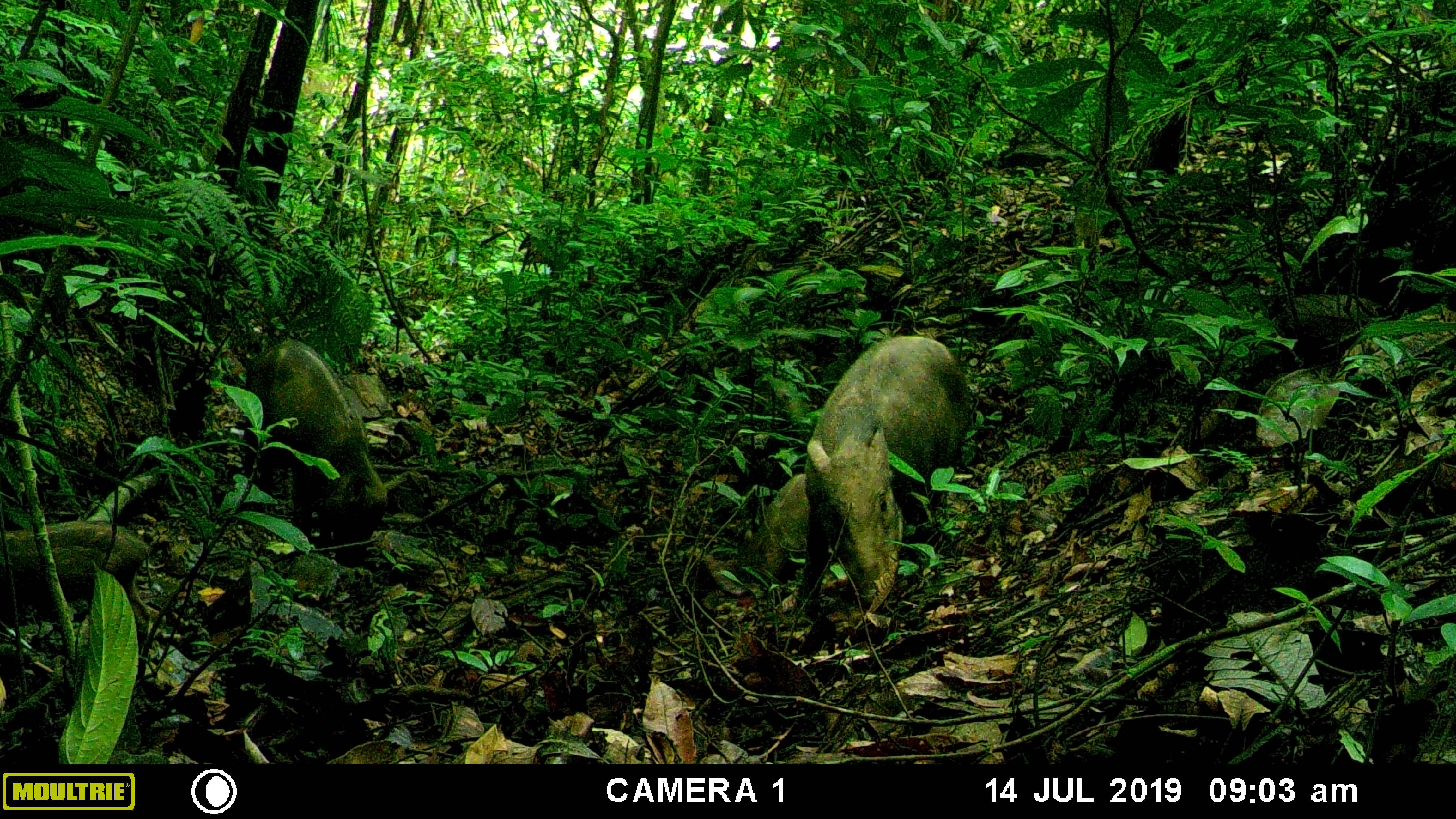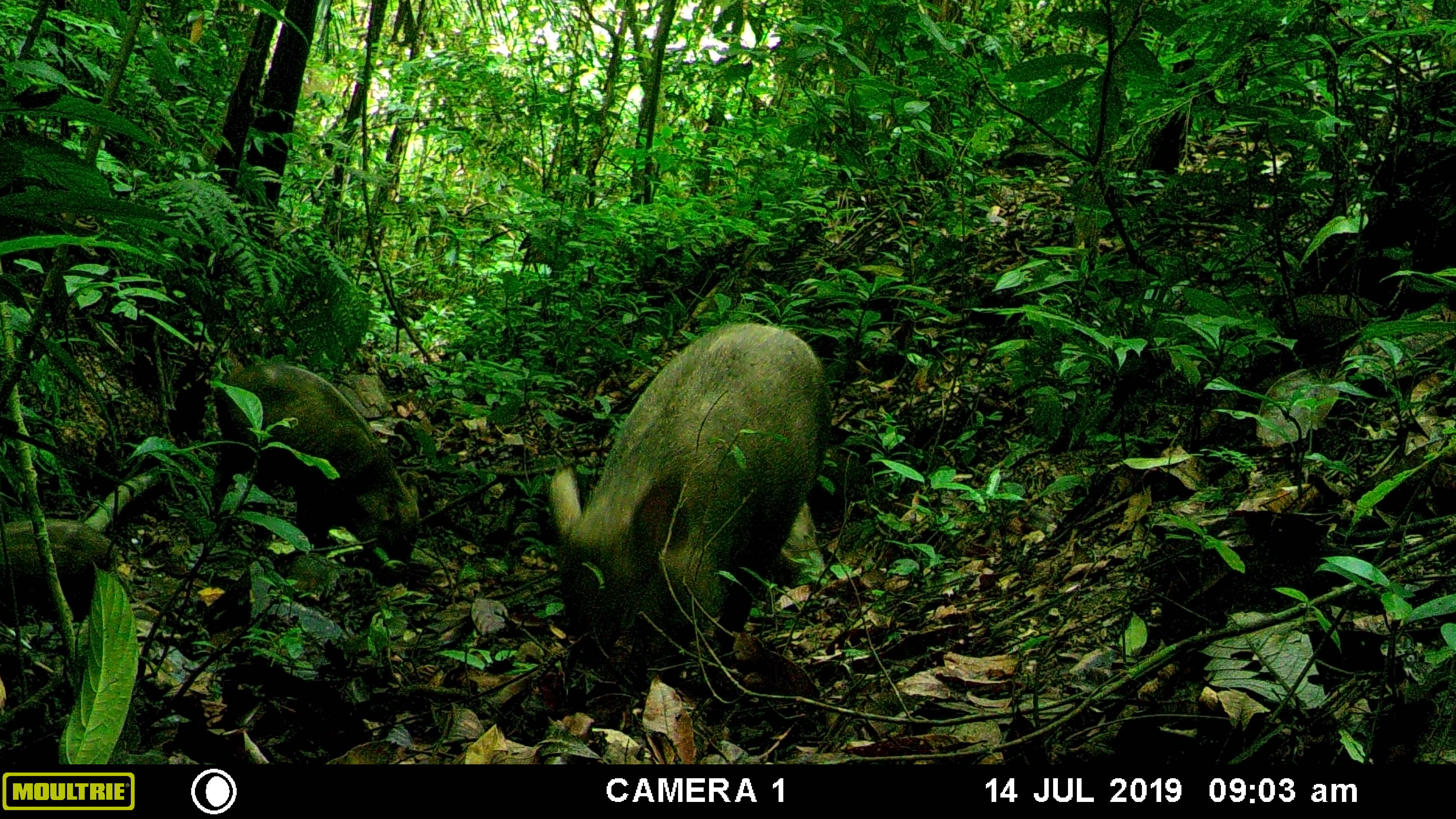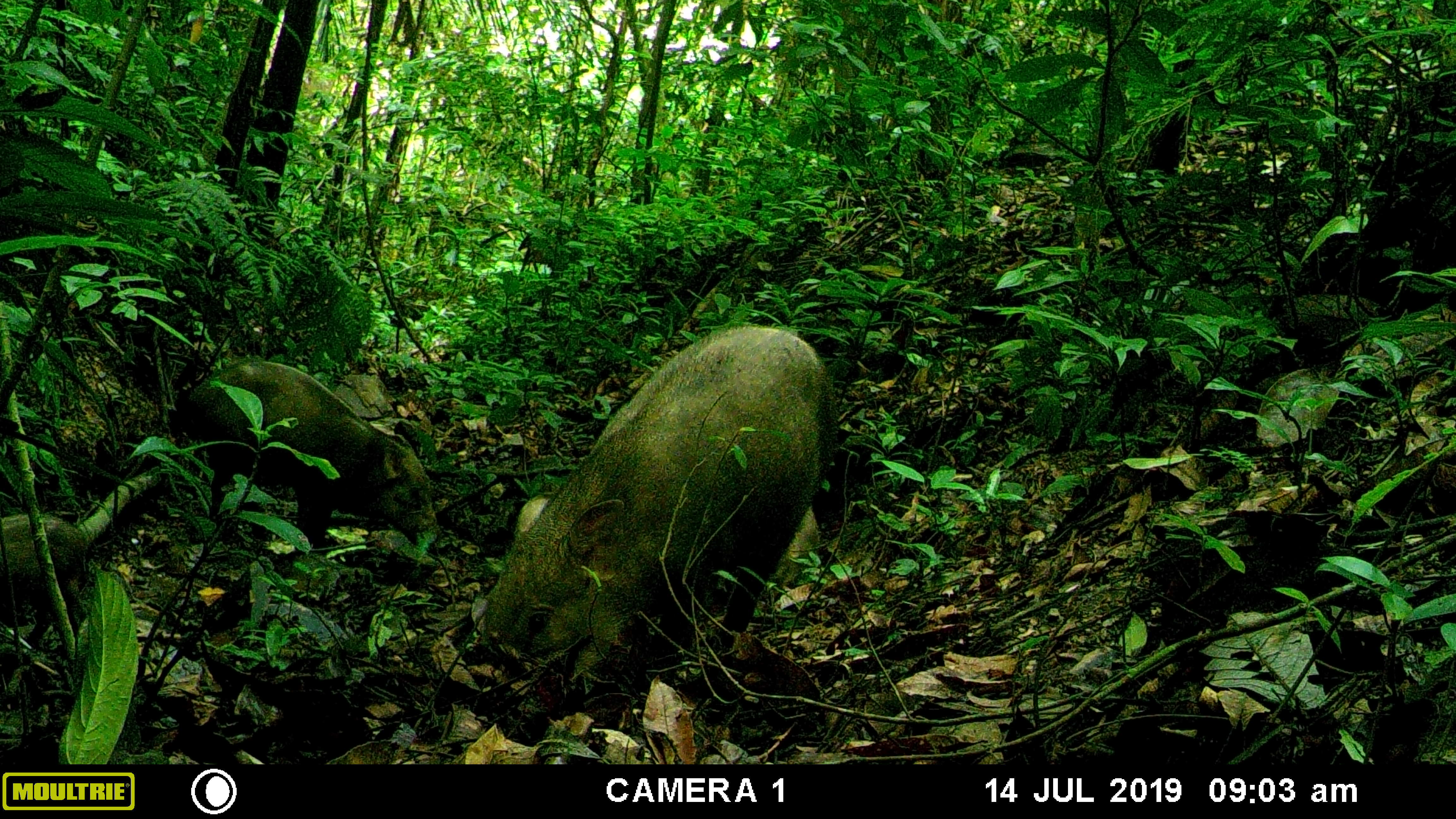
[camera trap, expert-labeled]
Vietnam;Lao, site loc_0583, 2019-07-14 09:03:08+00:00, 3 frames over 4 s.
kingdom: Animalia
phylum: Chordata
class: Mammalia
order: Artiodactyla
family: Suidae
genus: Sus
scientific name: Sus scrofa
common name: eurasian wild pig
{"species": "eurasian wild pig (Sus scrofa)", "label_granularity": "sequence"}